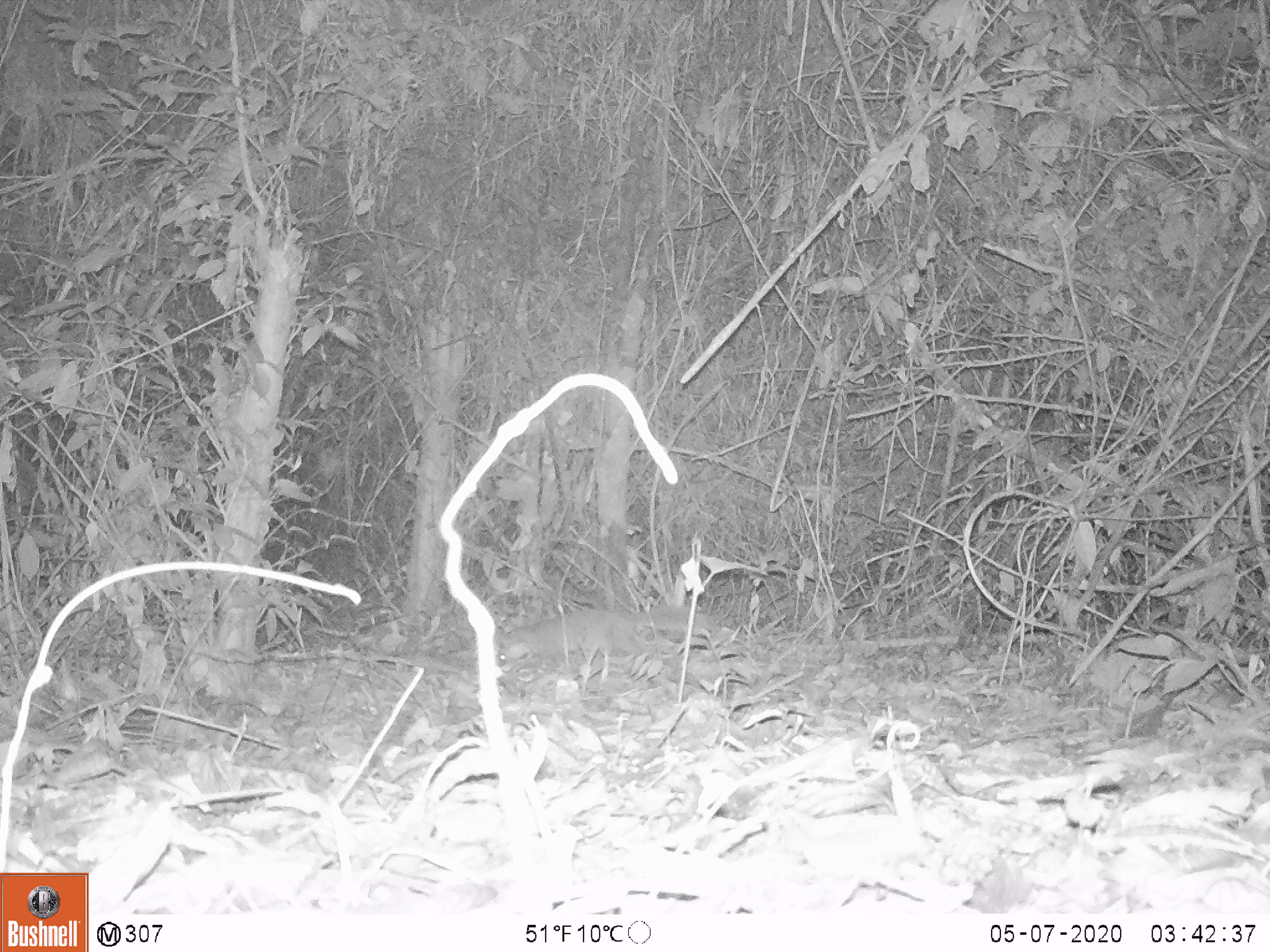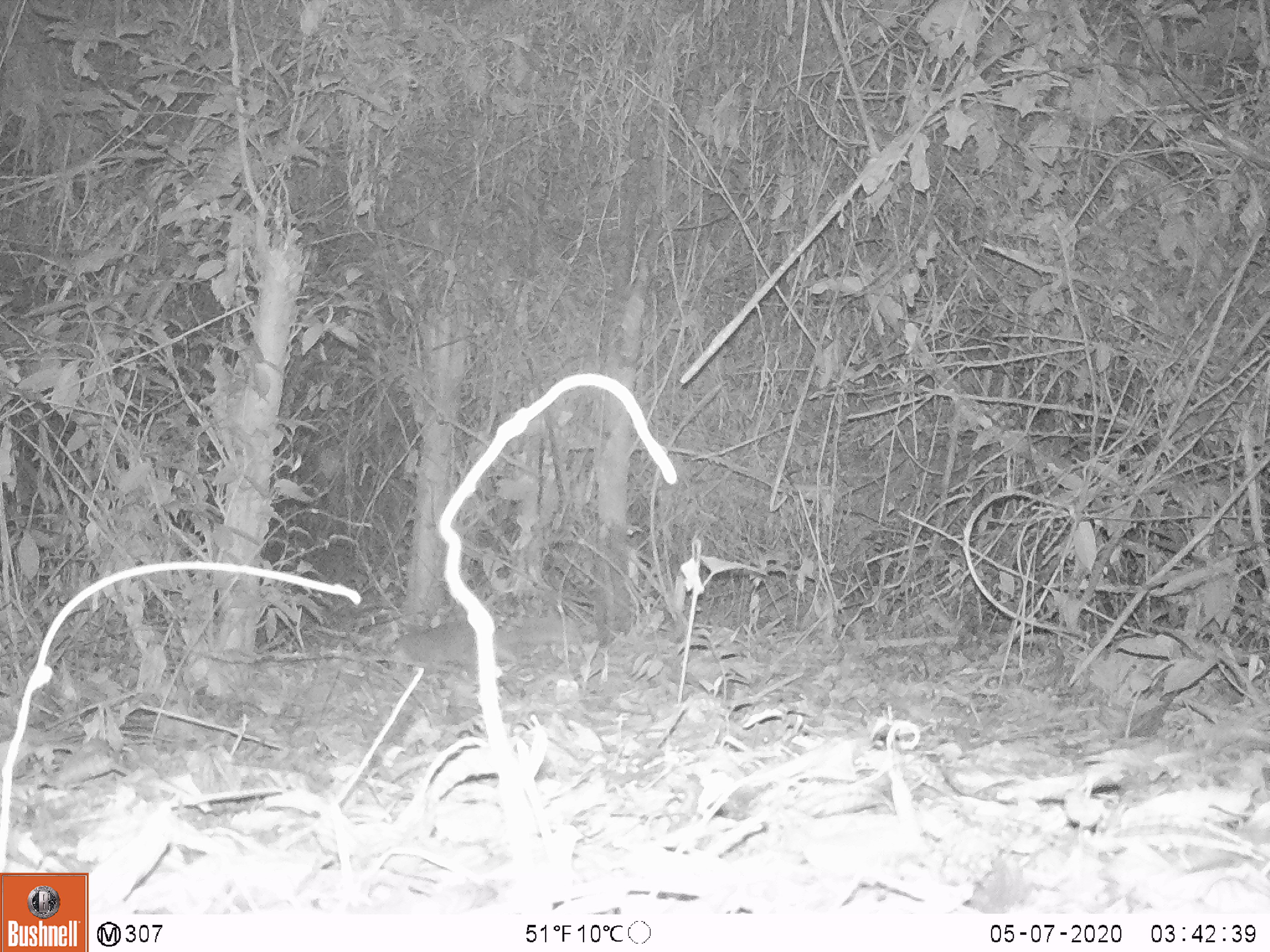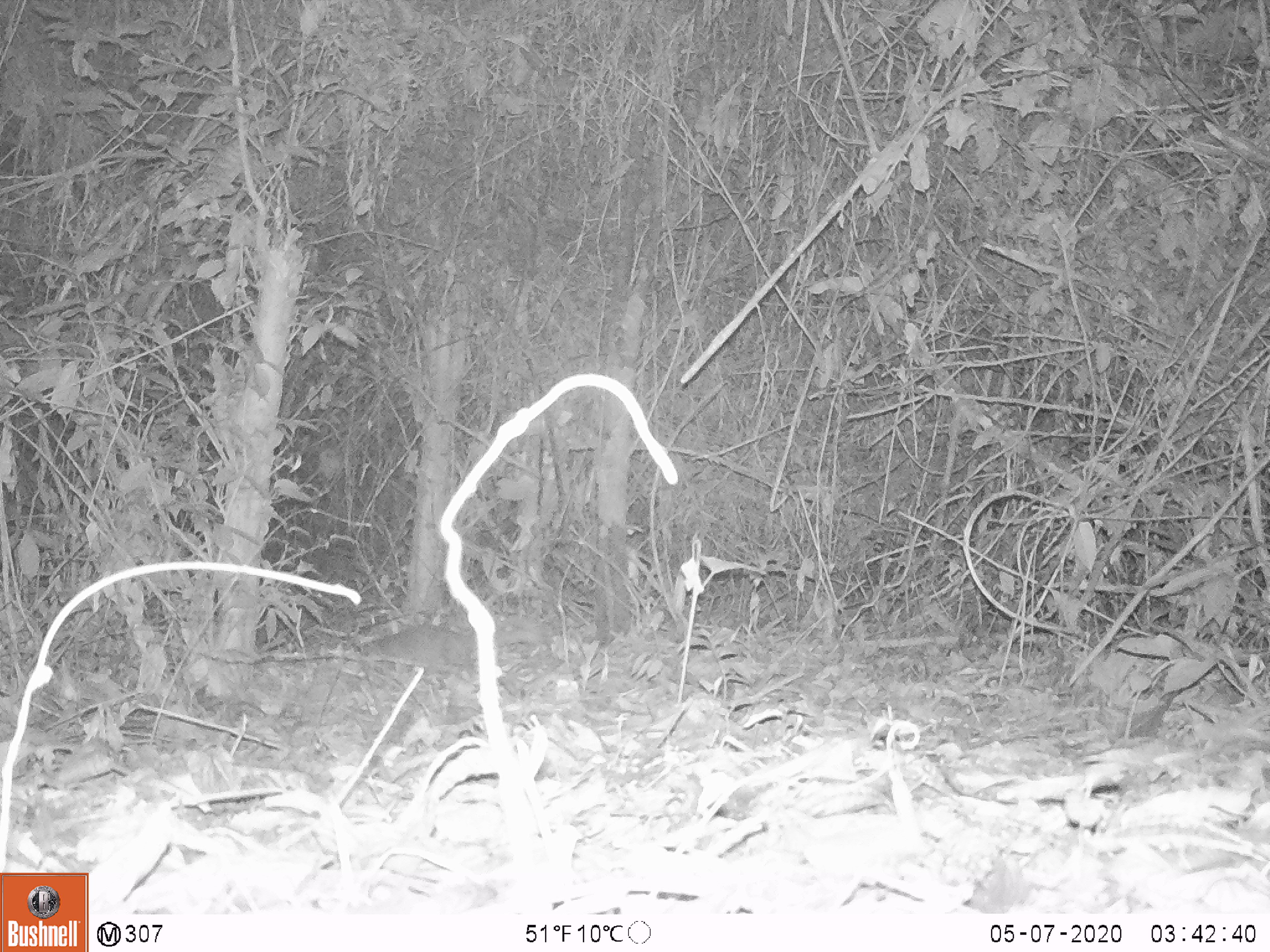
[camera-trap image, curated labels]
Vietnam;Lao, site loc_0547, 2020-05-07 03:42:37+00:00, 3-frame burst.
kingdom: Animalia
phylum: Chordata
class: Mammalia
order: Carnivora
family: Mustelidae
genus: Melogale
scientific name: Melogale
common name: ferret badger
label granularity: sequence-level